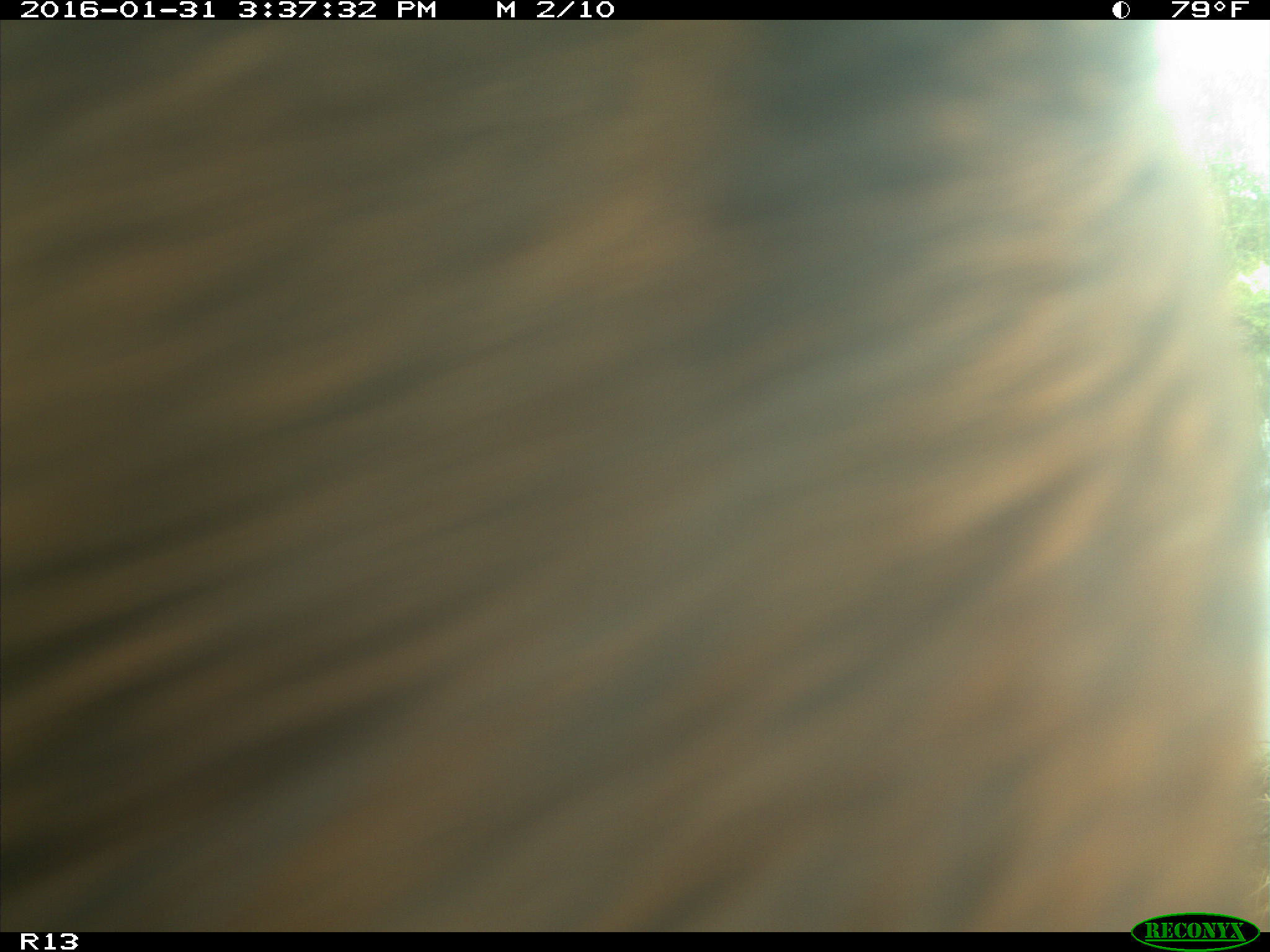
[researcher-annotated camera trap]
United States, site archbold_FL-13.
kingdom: Animalia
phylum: Chordata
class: Mammalia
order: Artiodactyla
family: Bovidae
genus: Bos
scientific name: Bos taurus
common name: domestic cow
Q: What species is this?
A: Bos taurus (domestic cow).